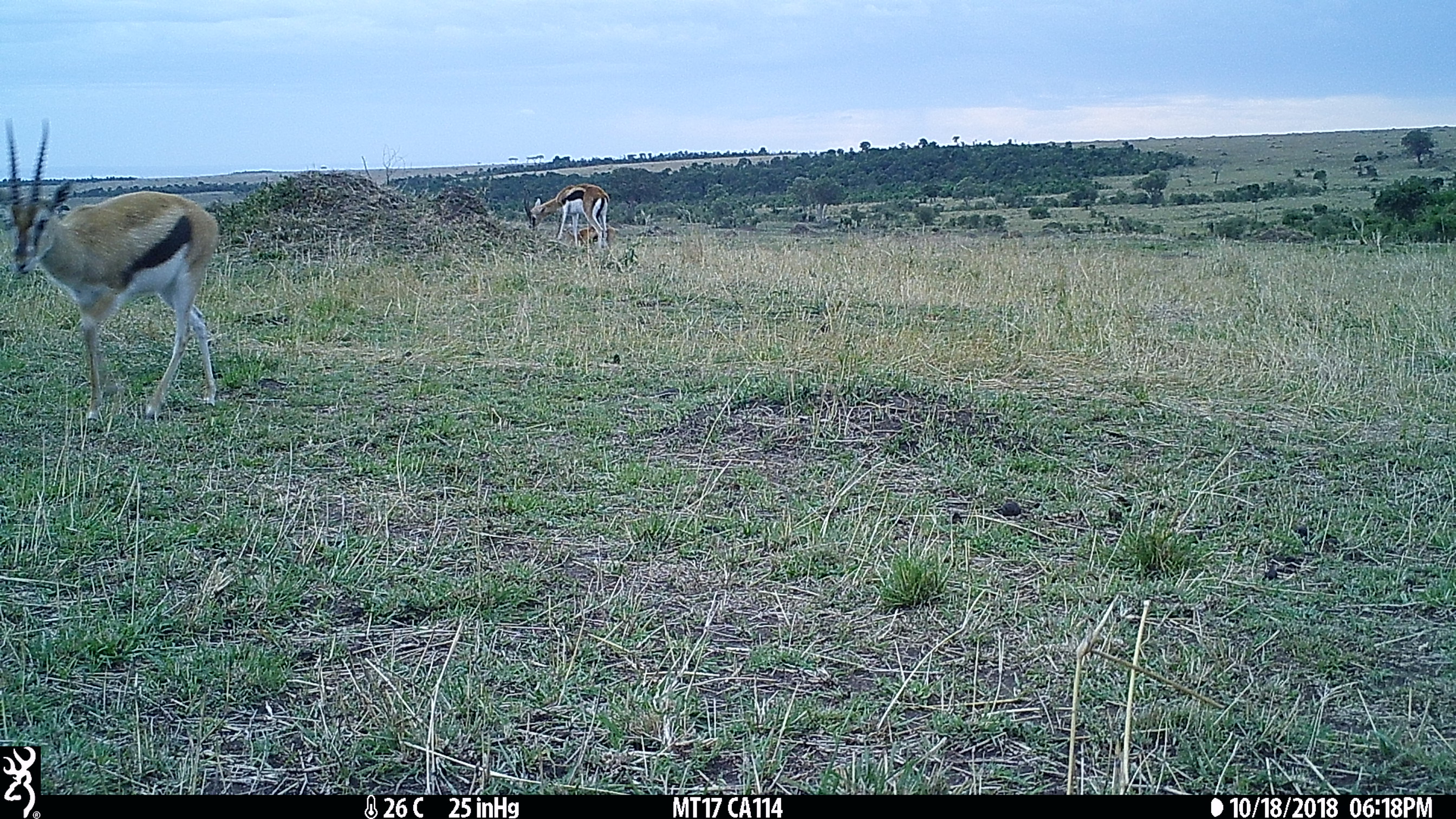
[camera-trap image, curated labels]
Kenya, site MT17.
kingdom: Animalia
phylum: Chordata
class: Mammalia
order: Artiodactyla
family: Bovidae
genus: Eudorcas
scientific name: Eudorcas thomsonii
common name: thomon's gazelle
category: gazelle thomsons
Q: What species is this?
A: Gazelle thomsons (thomon's gazelle) (Eudorcas thomsonii).